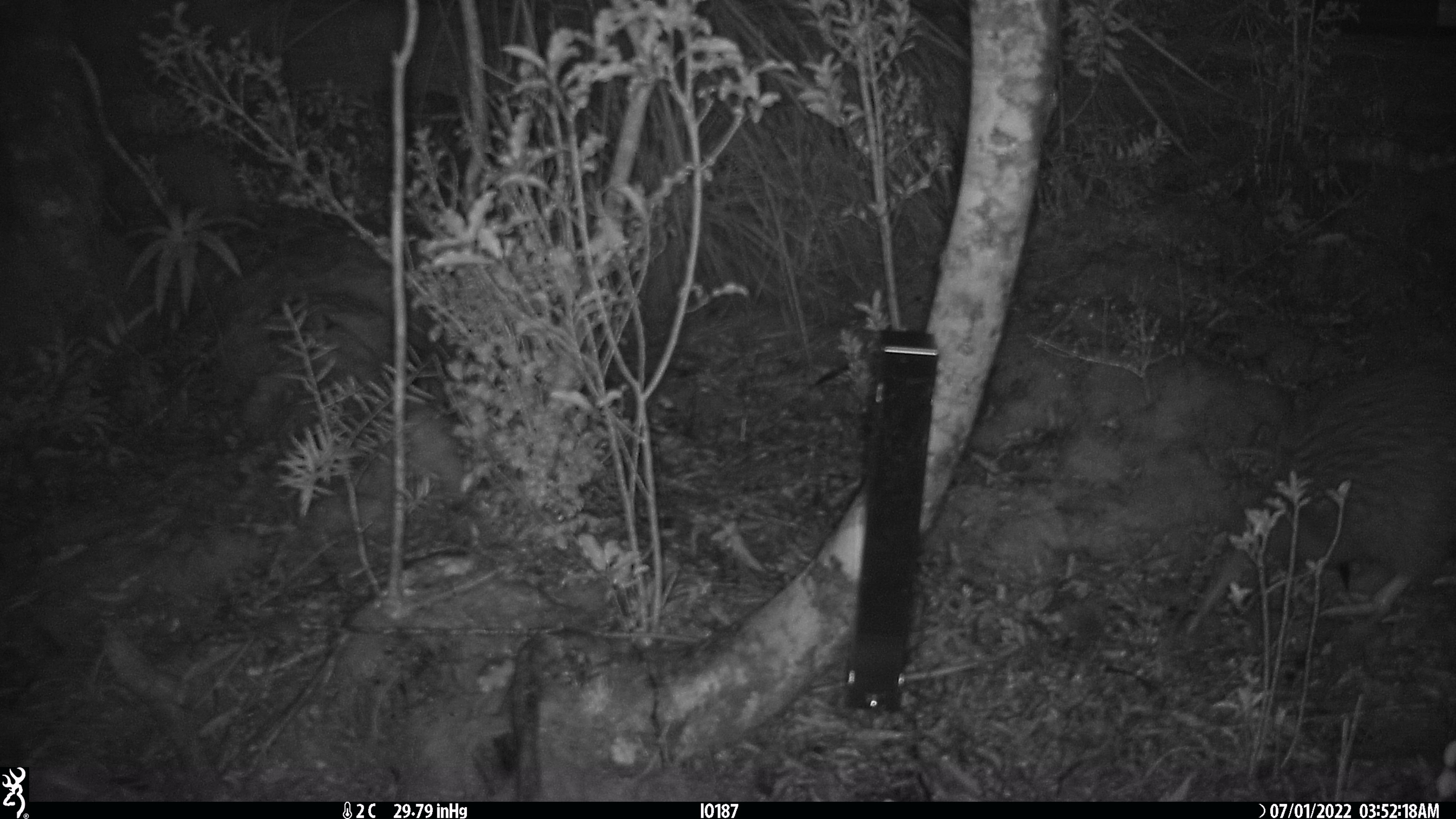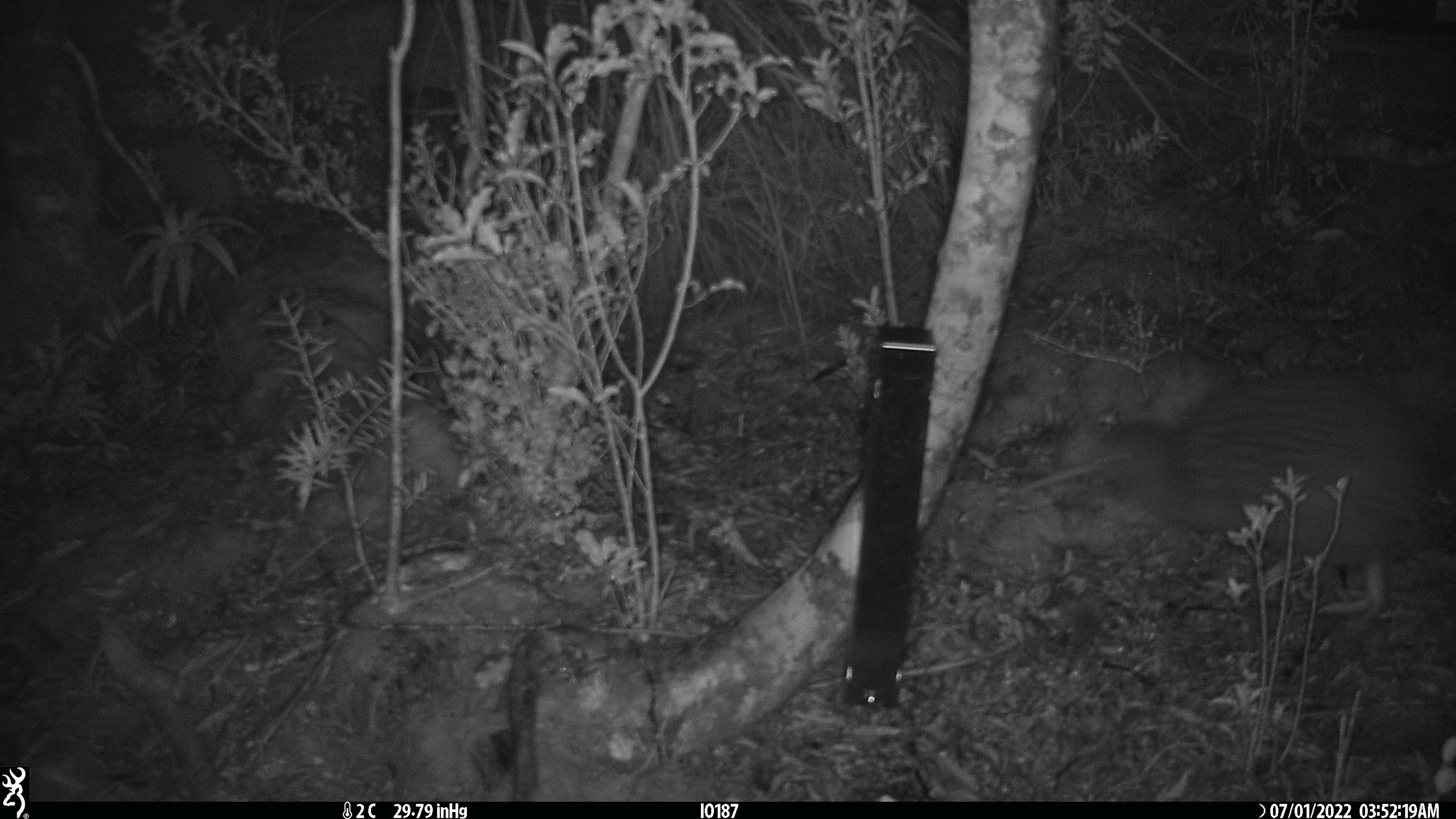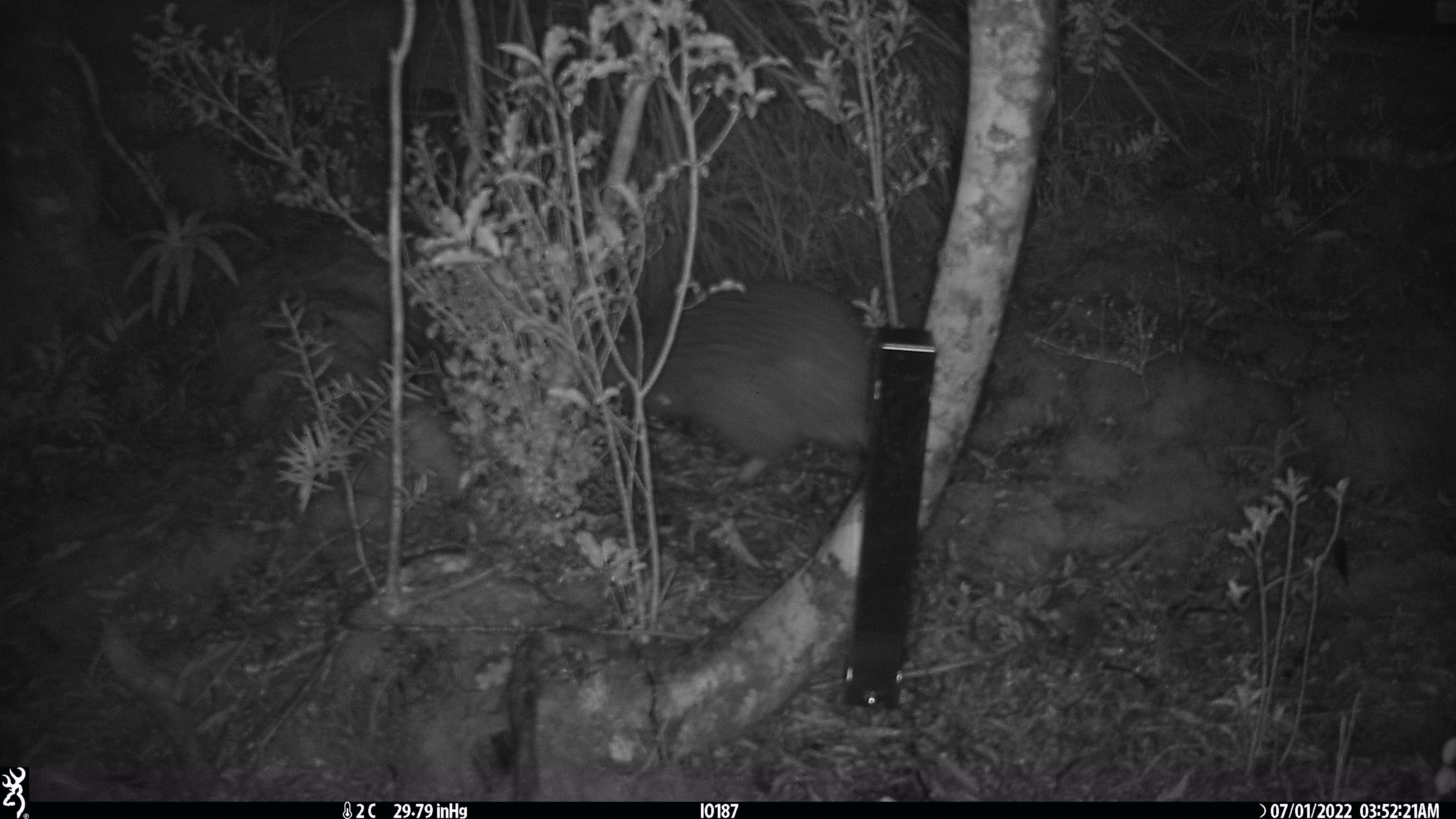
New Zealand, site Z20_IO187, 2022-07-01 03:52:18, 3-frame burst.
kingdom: Animalia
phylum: Chordata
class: Aves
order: Apterygiformes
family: Apterygidae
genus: Apteryx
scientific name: Apteryx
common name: kiwi